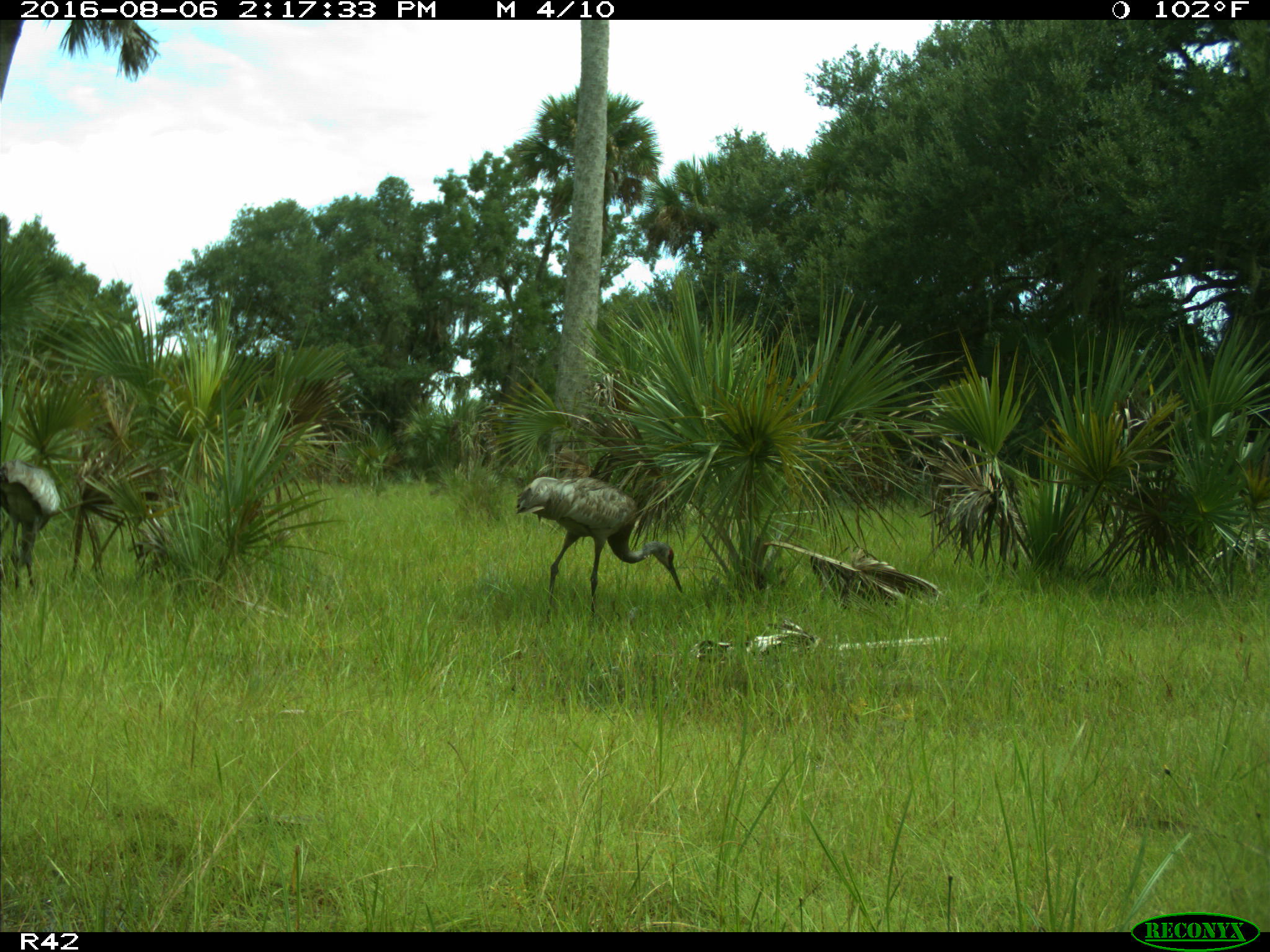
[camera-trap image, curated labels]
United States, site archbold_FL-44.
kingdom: Animalia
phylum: Chordata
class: Aves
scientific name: Aves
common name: birds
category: unidentified bird